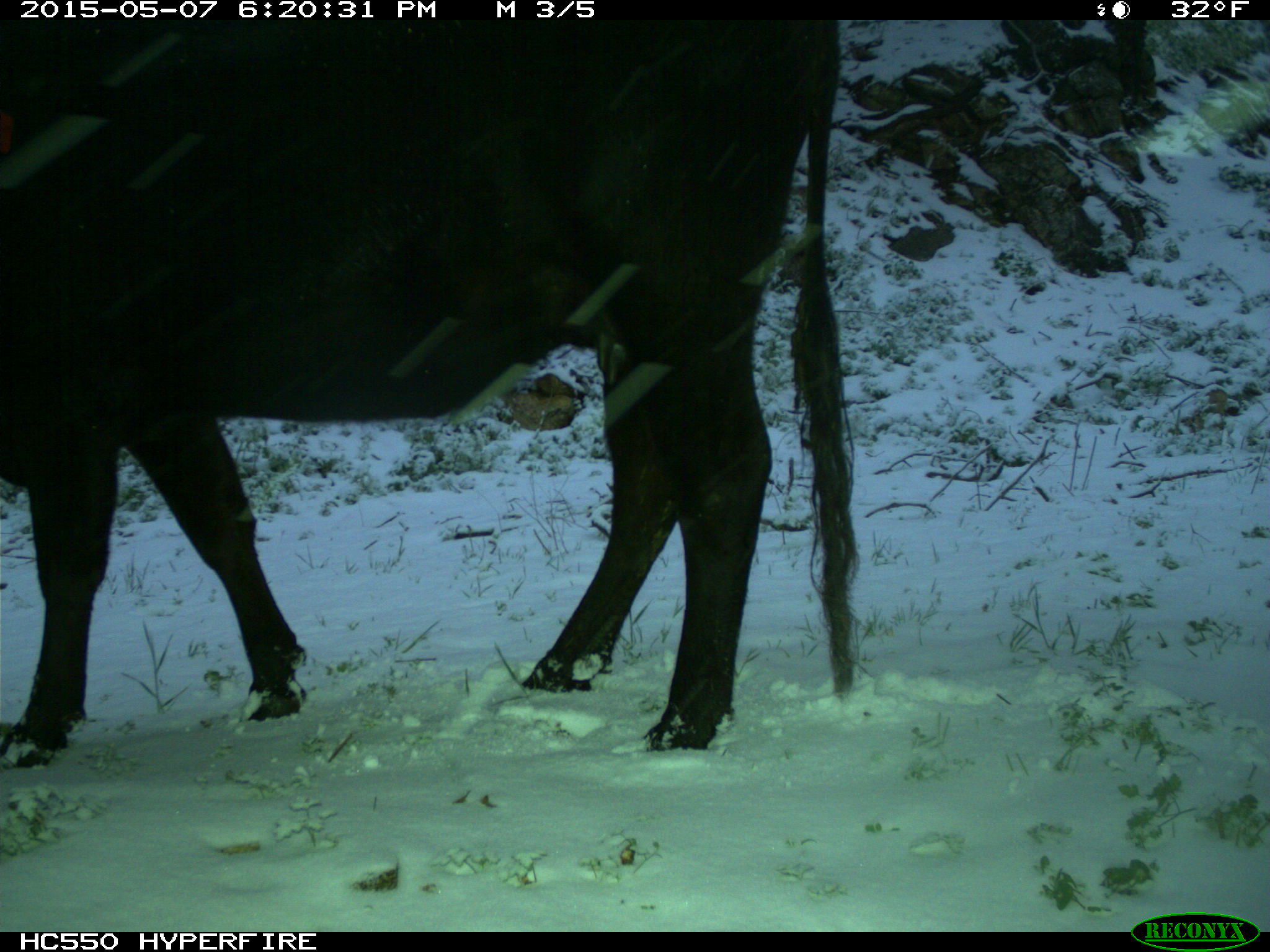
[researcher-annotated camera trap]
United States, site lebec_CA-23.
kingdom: Animalia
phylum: Chordata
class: Mammalia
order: Artiodactyla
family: Bovidae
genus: Bos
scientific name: Bos taurus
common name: domestic cow